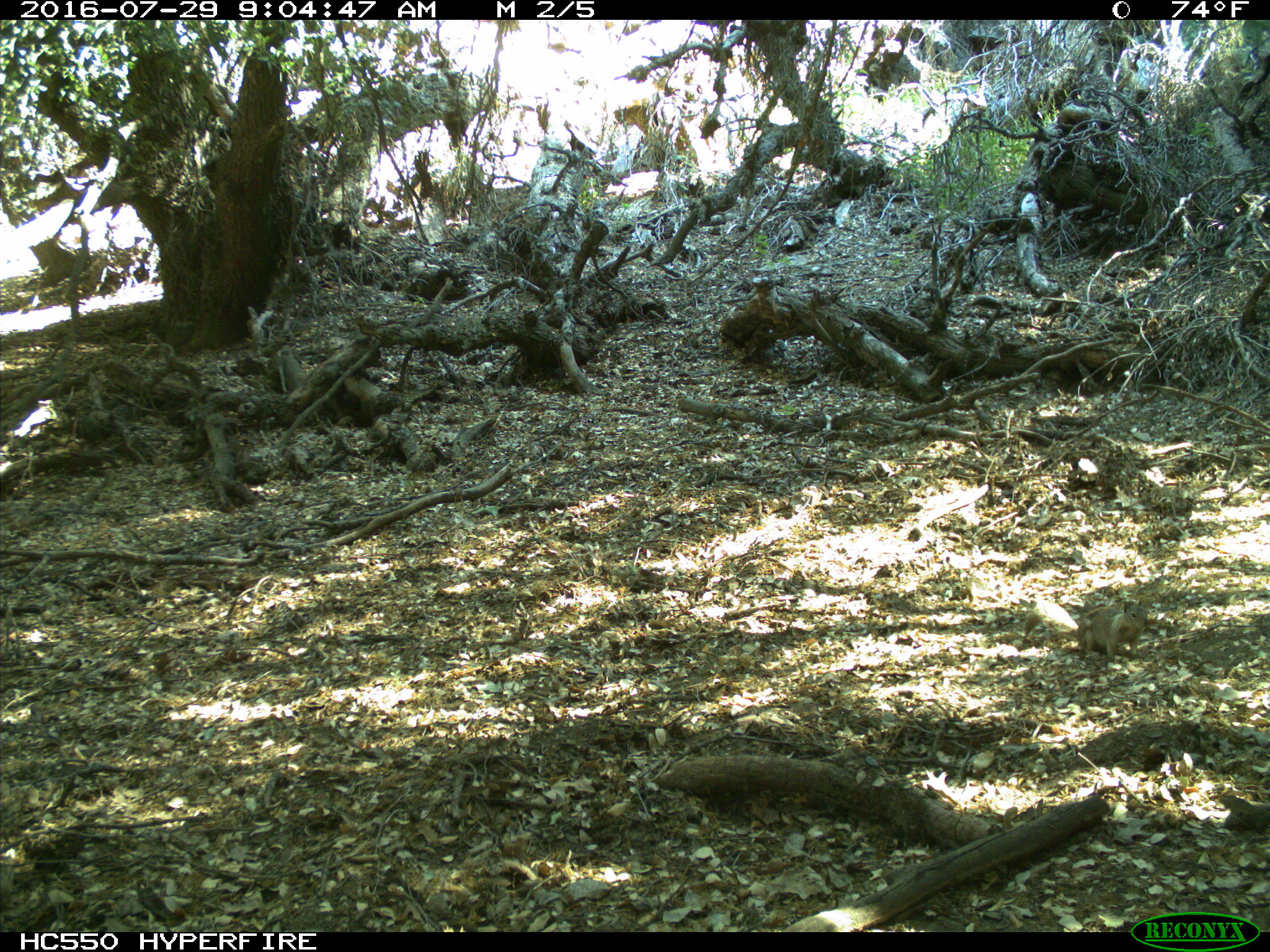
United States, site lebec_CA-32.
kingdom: Animalia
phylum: Chordata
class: Mammalia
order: Rodentia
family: Sciuridae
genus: Otospermophilus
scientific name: Otospermophilus beecheyi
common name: california ground squirrel